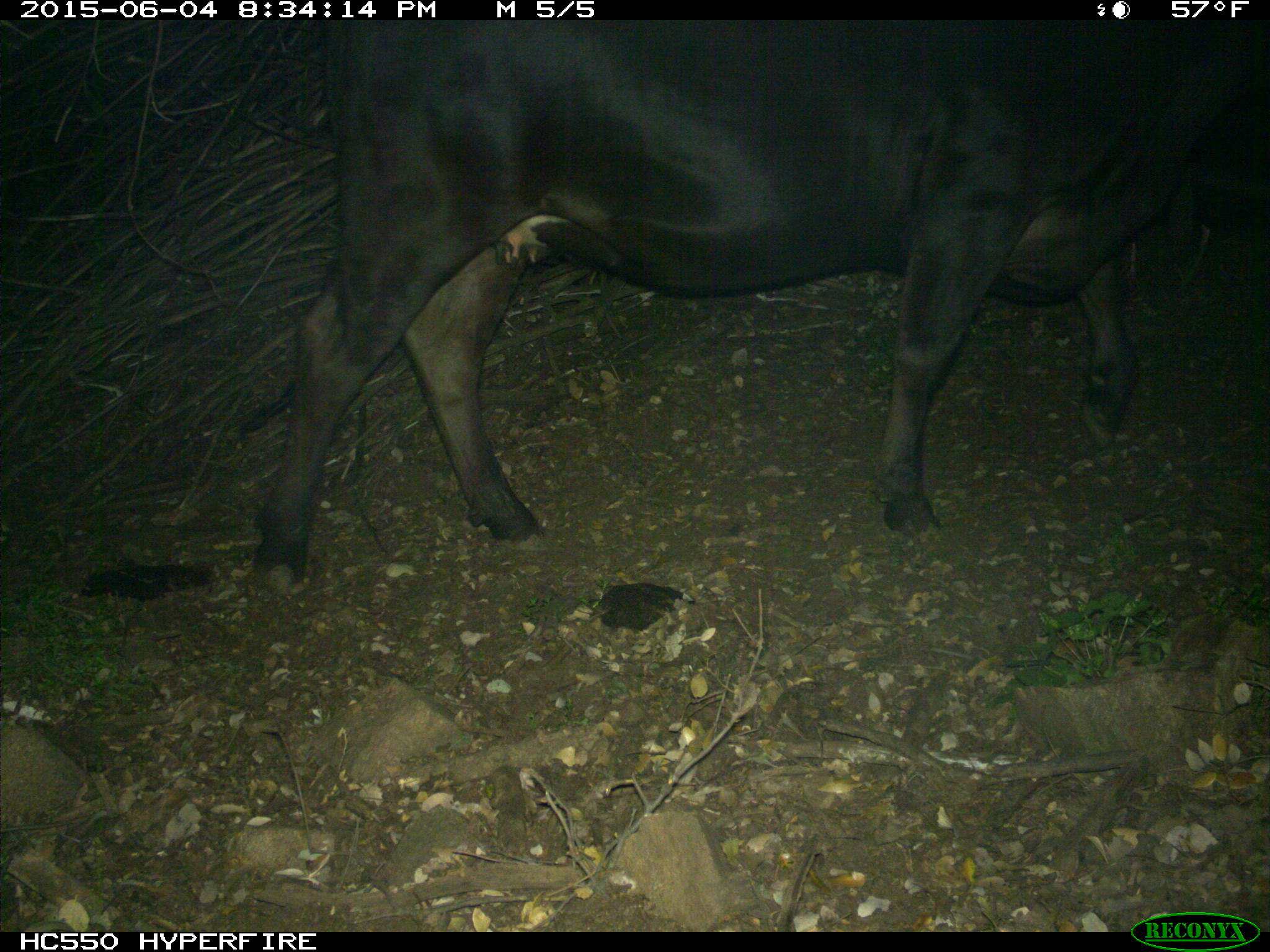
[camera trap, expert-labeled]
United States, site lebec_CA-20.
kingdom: Animalia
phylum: Chordata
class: Mammalia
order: Artiodactyla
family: Bovidae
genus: Bos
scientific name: Bos taurus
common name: domestic cow